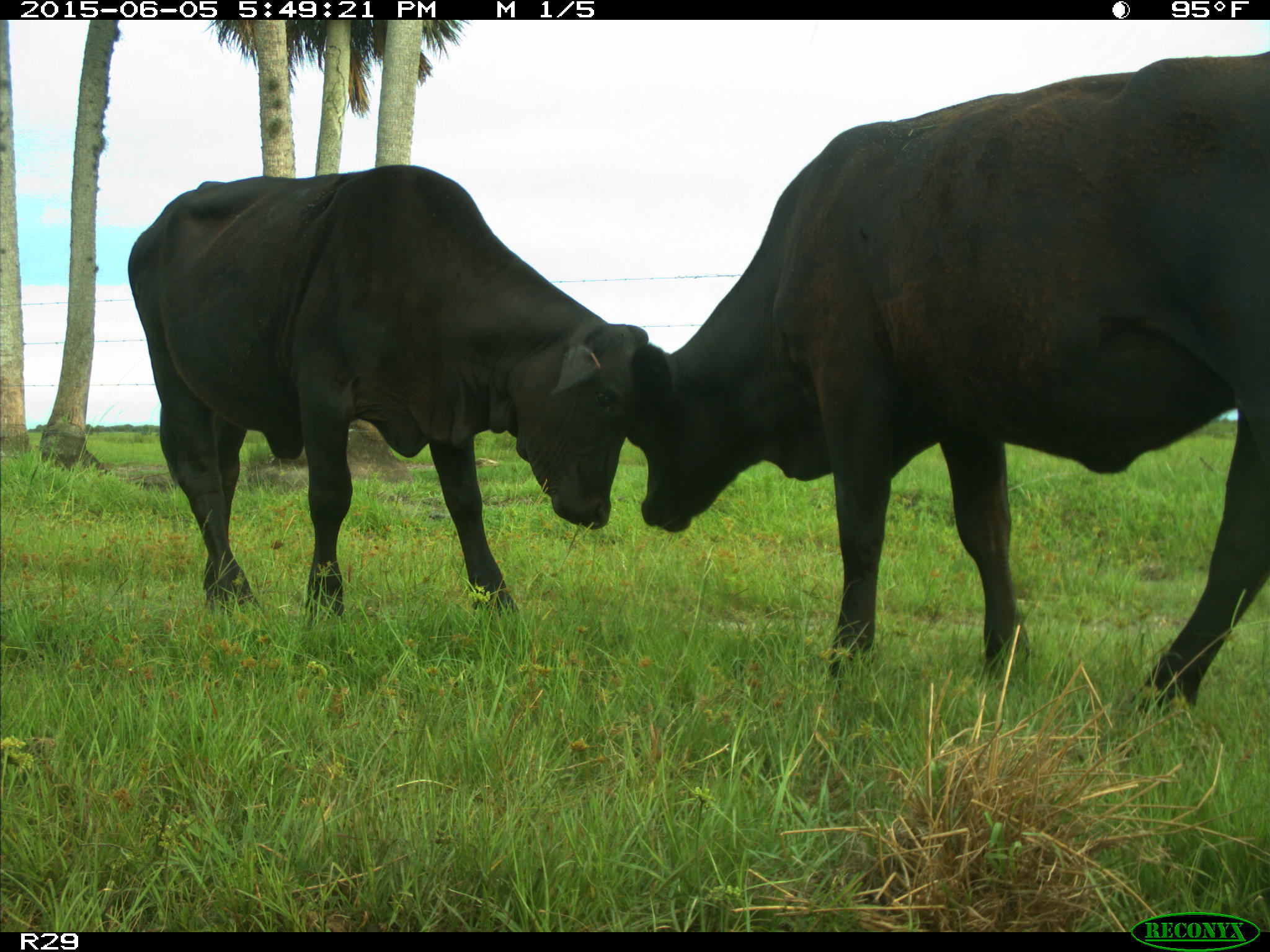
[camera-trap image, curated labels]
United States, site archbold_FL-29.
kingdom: Animalia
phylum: Chordata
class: Mammalia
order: Artiodactyla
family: Bovidae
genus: Bos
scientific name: Bos taurus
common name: domestic cow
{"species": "Bos taurus (domestic cow)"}